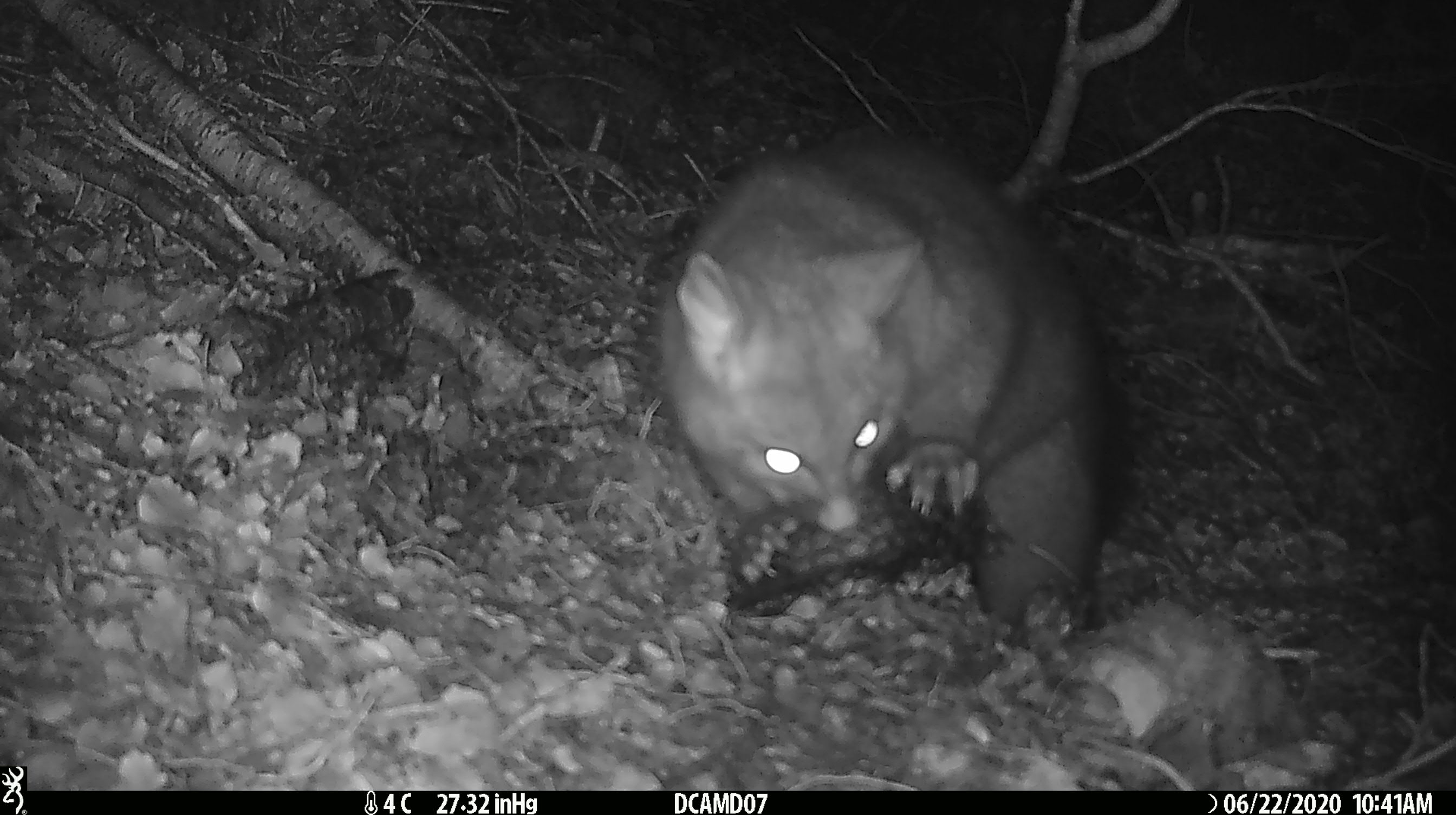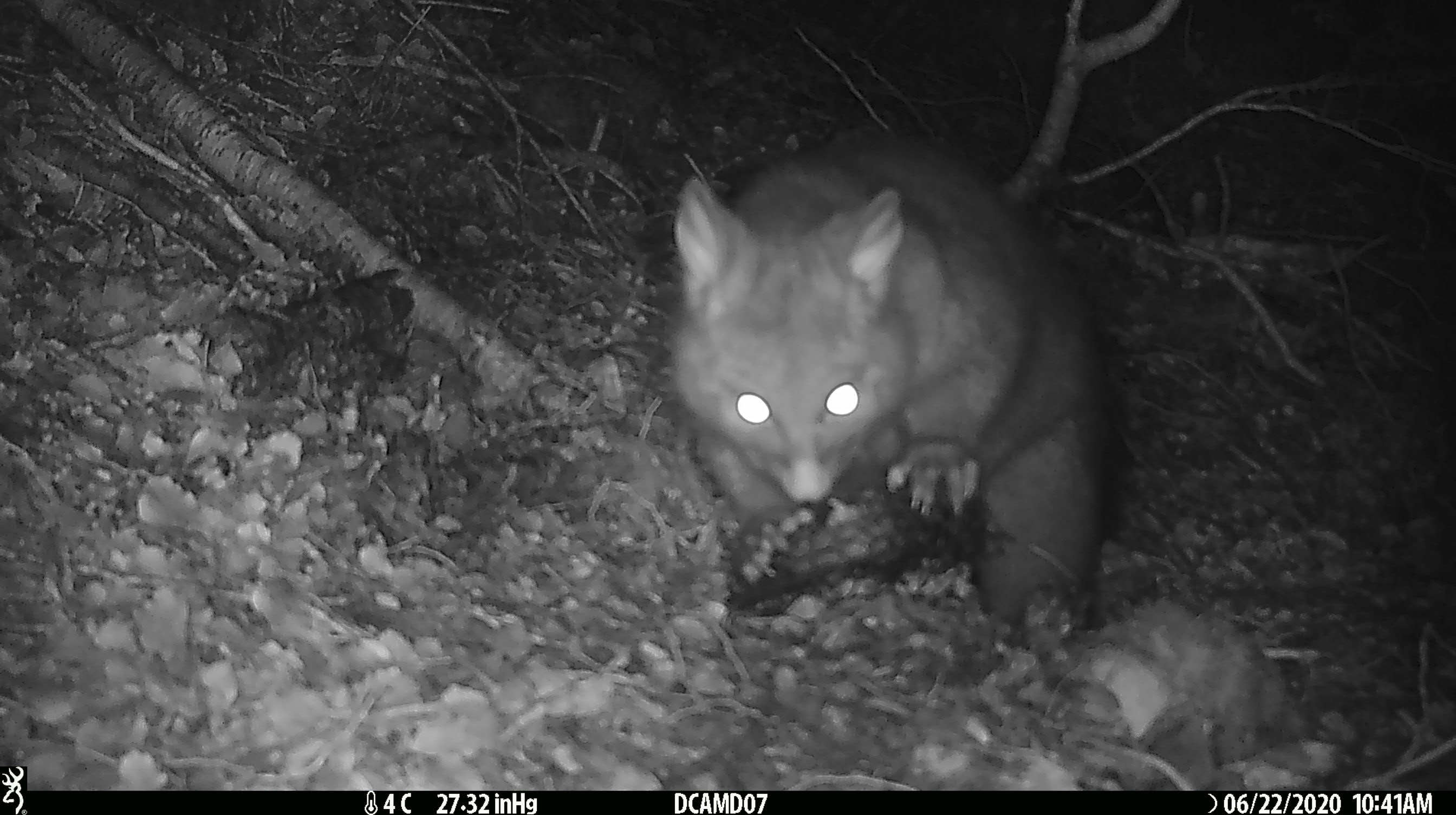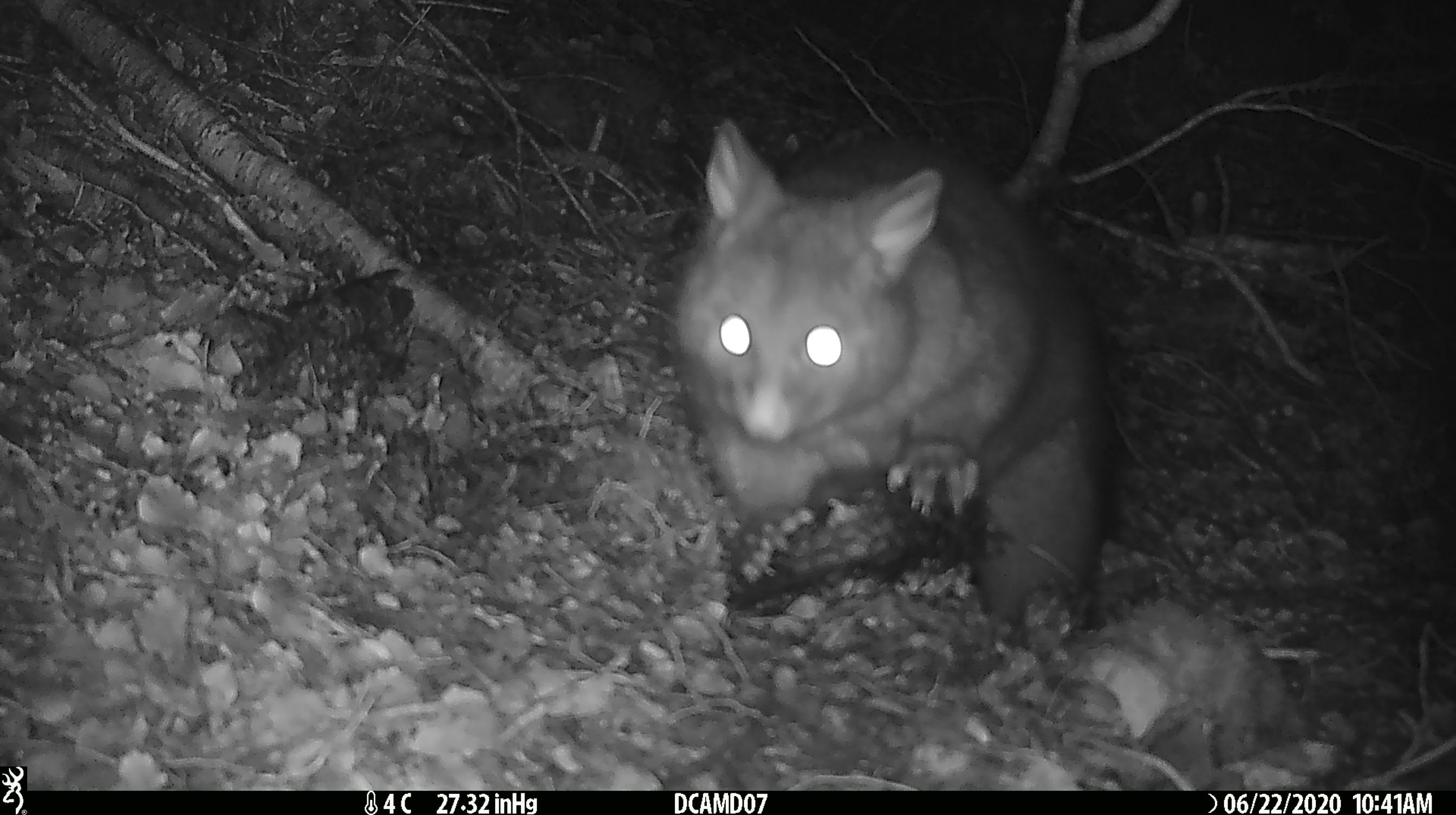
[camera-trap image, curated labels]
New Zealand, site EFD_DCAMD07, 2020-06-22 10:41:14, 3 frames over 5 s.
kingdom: Animalia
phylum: Chordata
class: Mammalia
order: Diprotodontia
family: Phalangeridae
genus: Trichosurus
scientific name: Trichosurus vulpecula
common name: common brushtail possum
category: possum